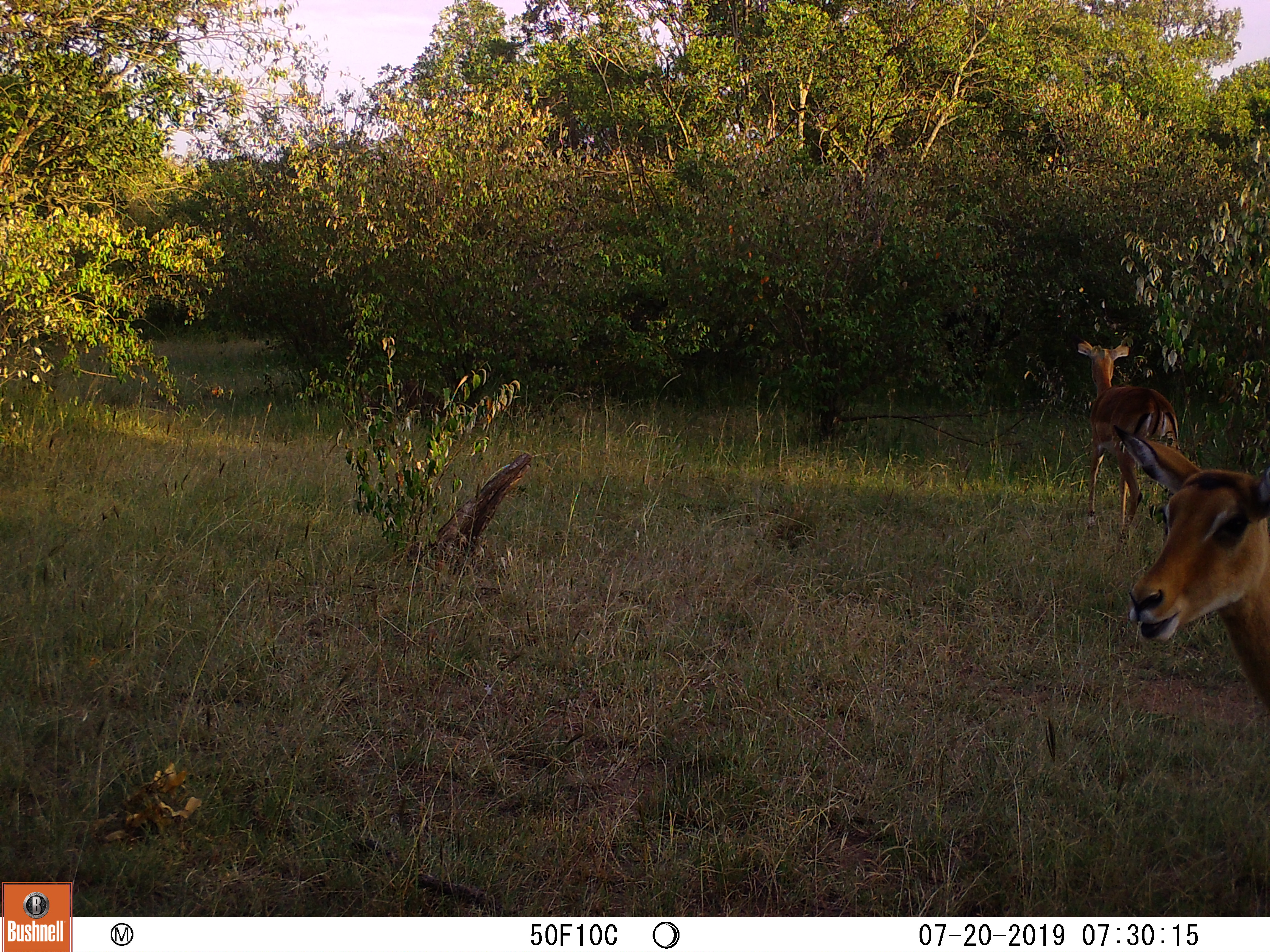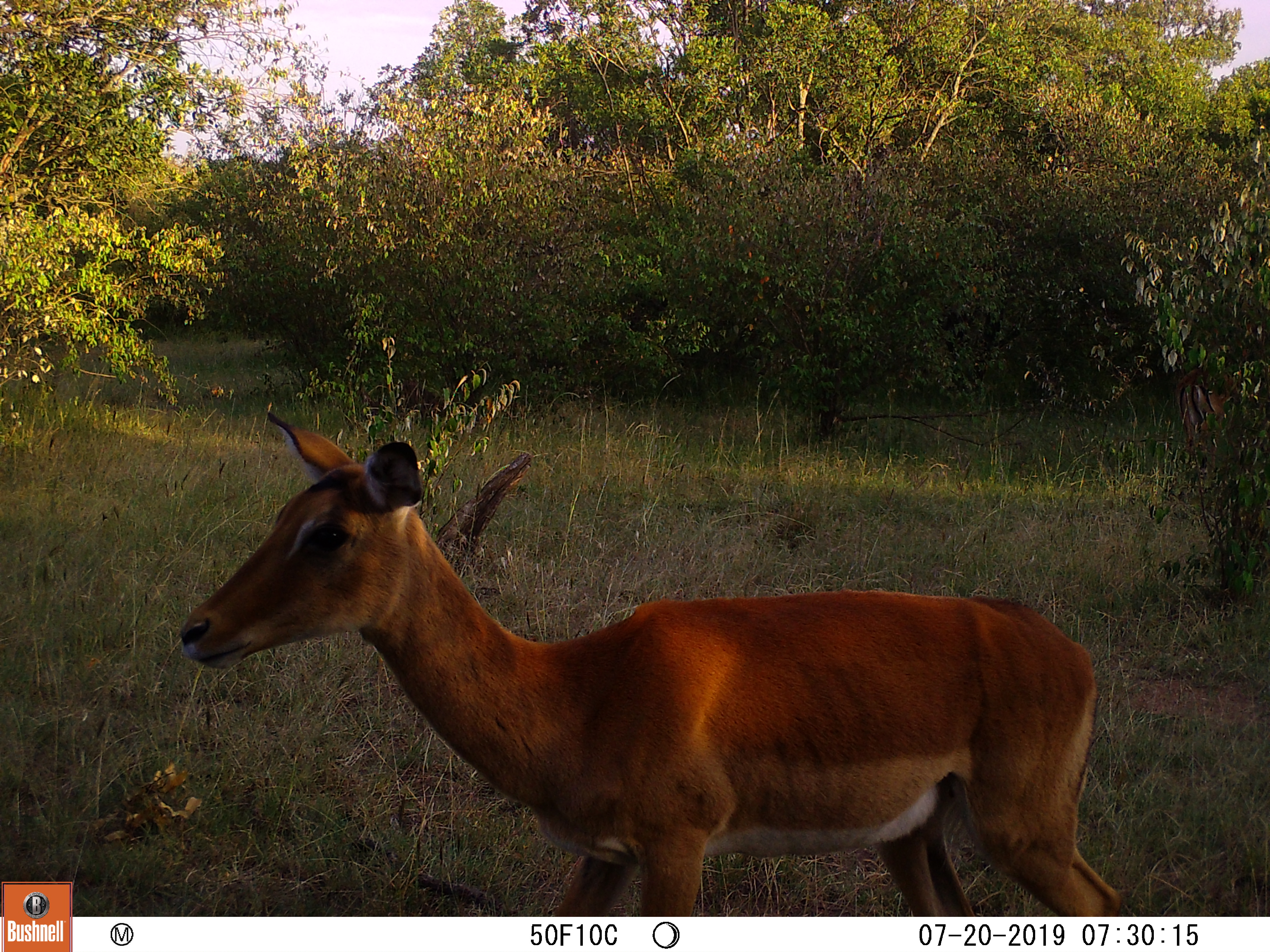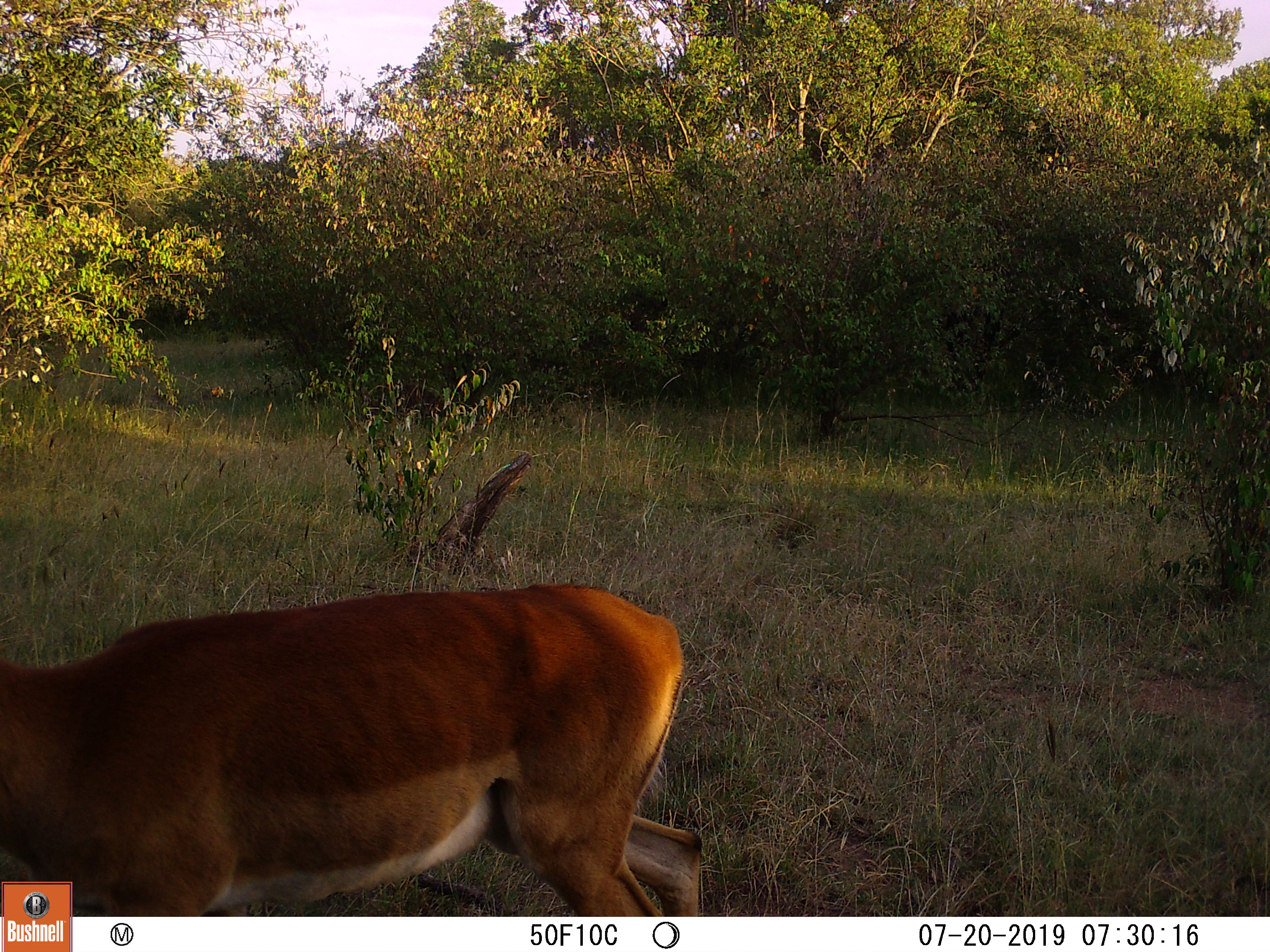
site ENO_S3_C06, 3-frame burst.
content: unidentified animal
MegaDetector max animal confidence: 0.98